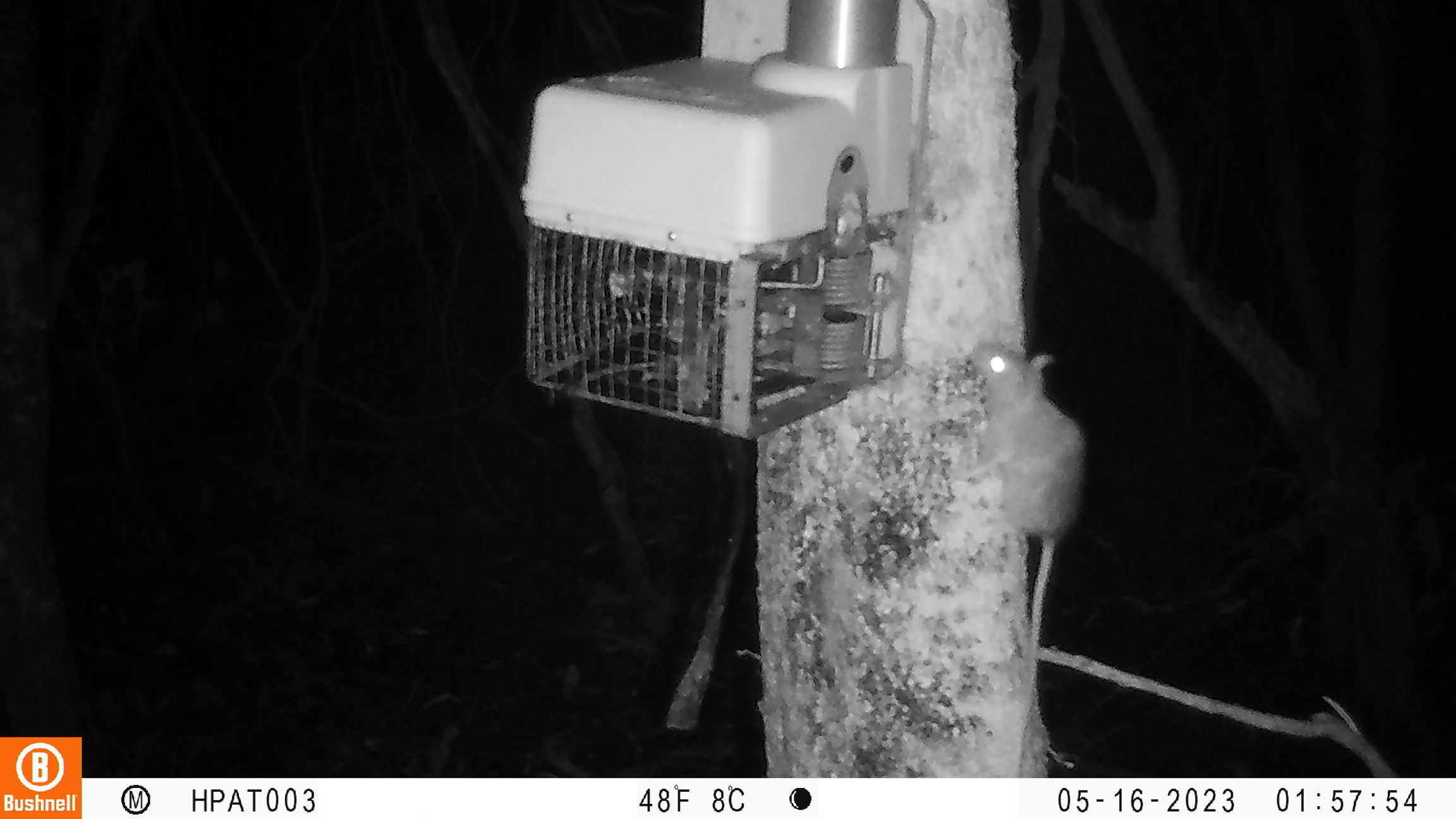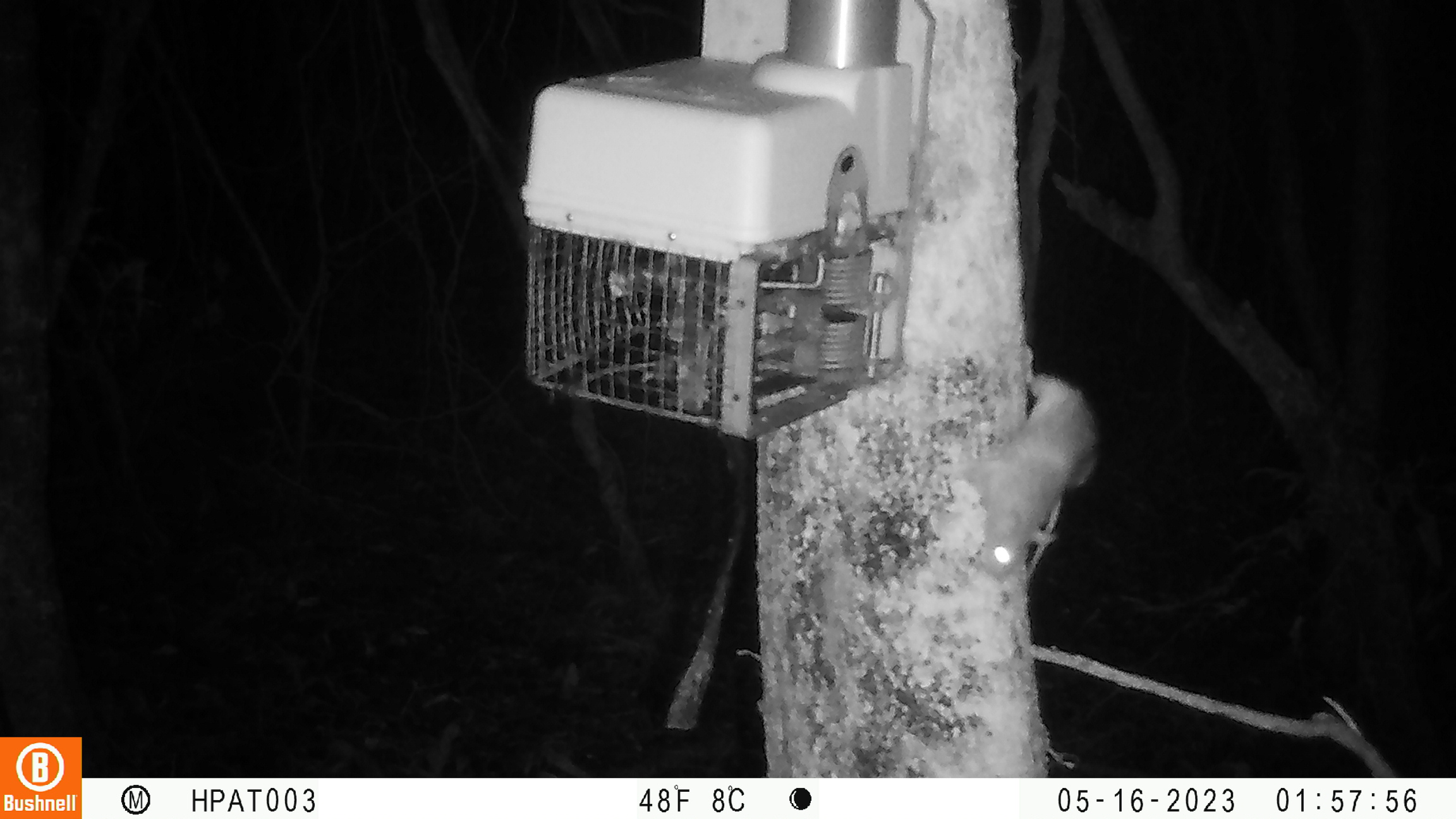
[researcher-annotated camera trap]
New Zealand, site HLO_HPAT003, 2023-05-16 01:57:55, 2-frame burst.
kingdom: Animalia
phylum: Chordata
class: Mammalia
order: Rodentia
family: Muridae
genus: Rattus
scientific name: Rattus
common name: rat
Rat (Rattus).